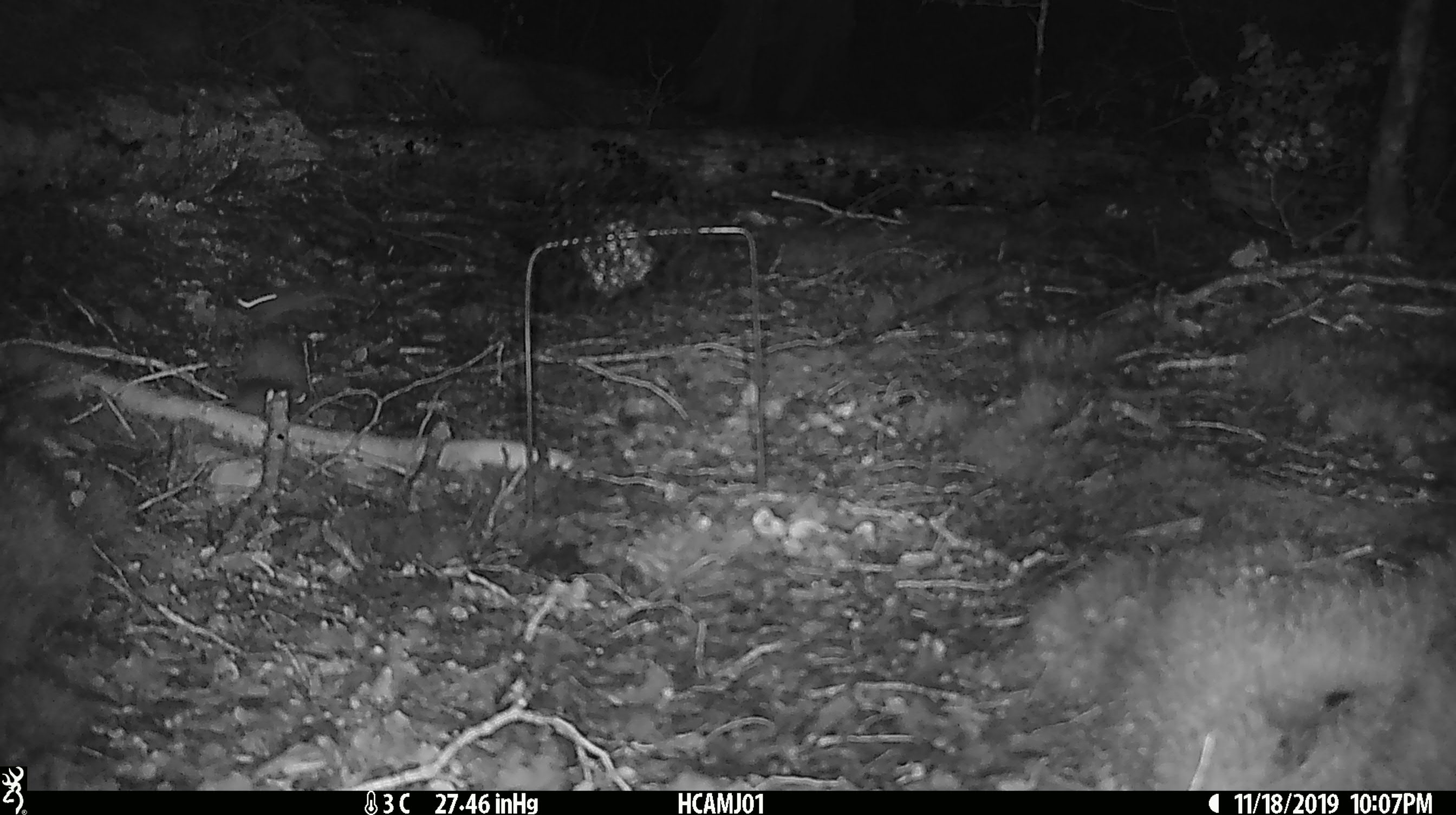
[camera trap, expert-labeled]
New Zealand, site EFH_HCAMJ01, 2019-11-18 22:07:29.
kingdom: Animalia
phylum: Chordata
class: Mammalia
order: Rodentia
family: Muridae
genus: Mus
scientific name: Mus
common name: mouse